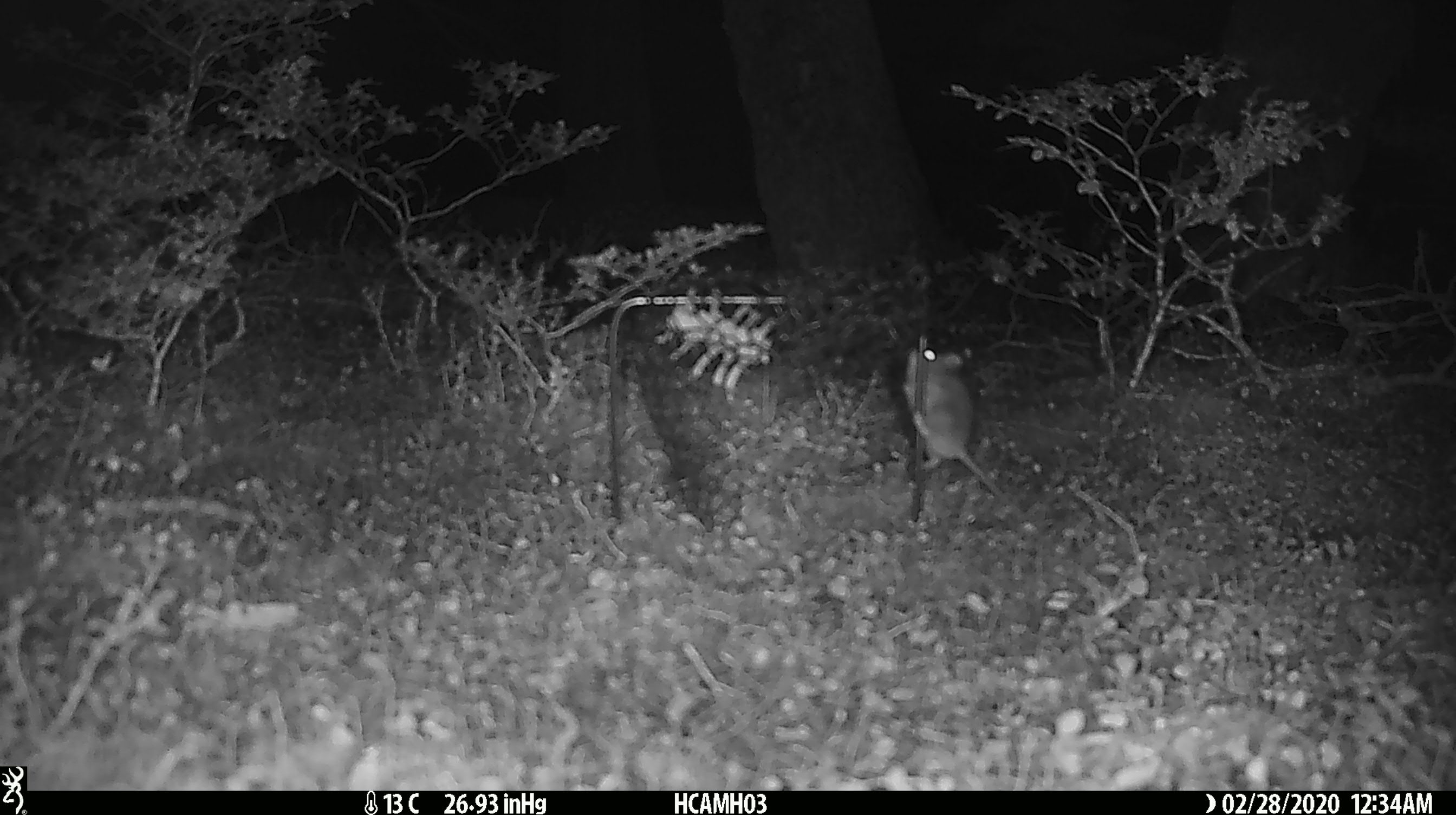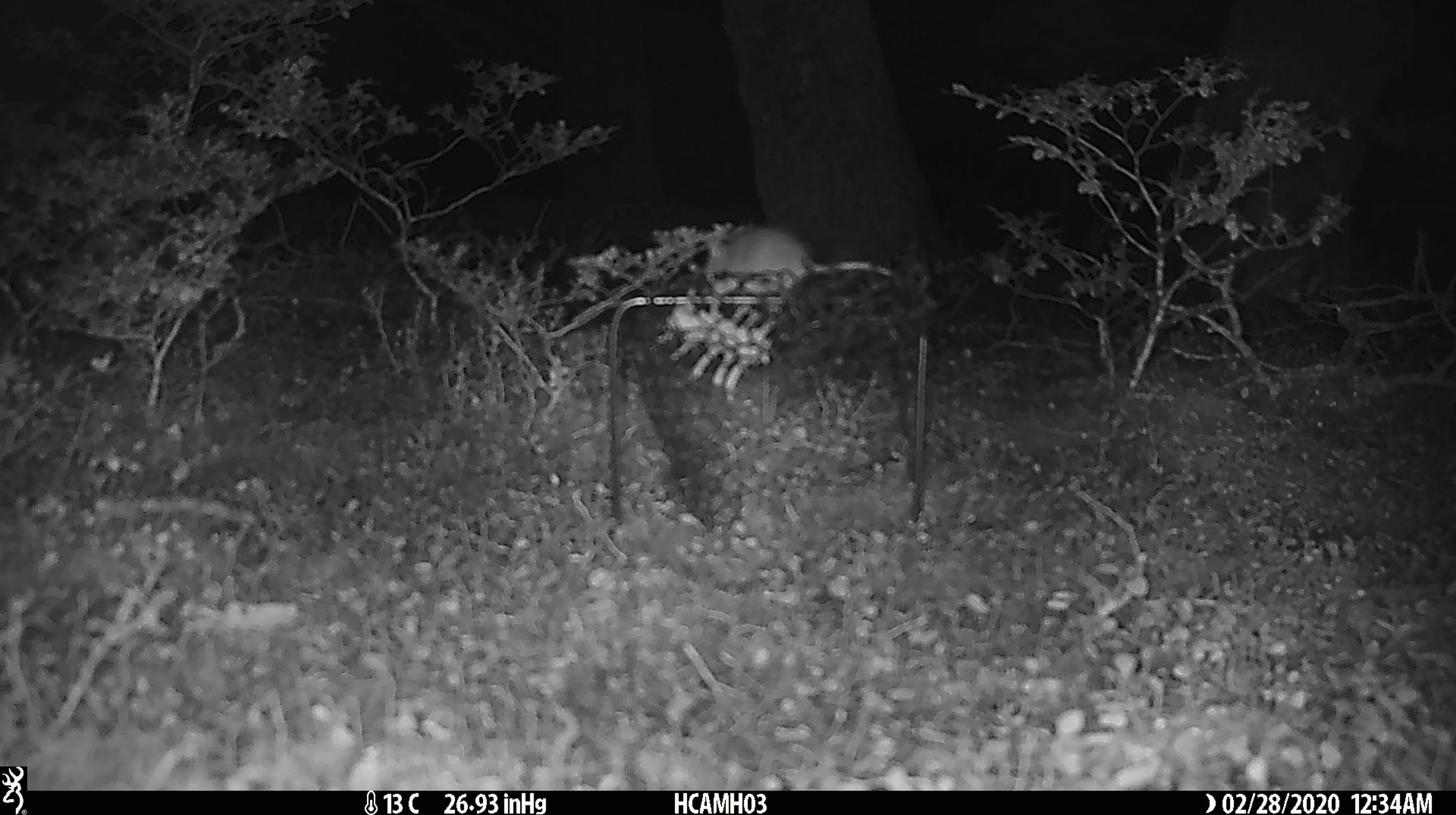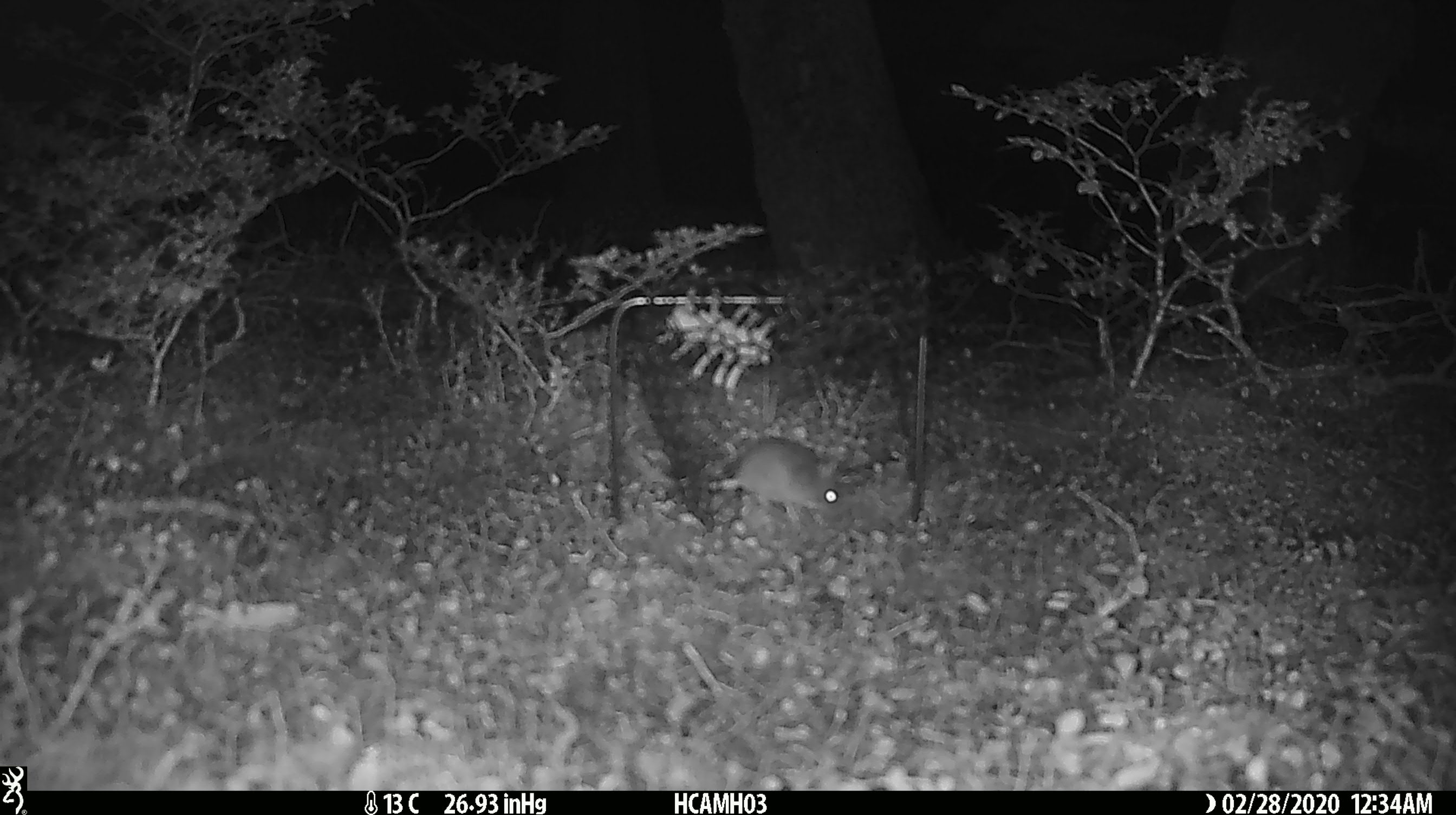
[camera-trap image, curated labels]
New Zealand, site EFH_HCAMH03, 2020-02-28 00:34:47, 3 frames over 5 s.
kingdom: Animalia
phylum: Chordata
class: Mammalia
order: Rodentia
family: Muridae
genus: Mus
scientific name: Mus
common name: mouse